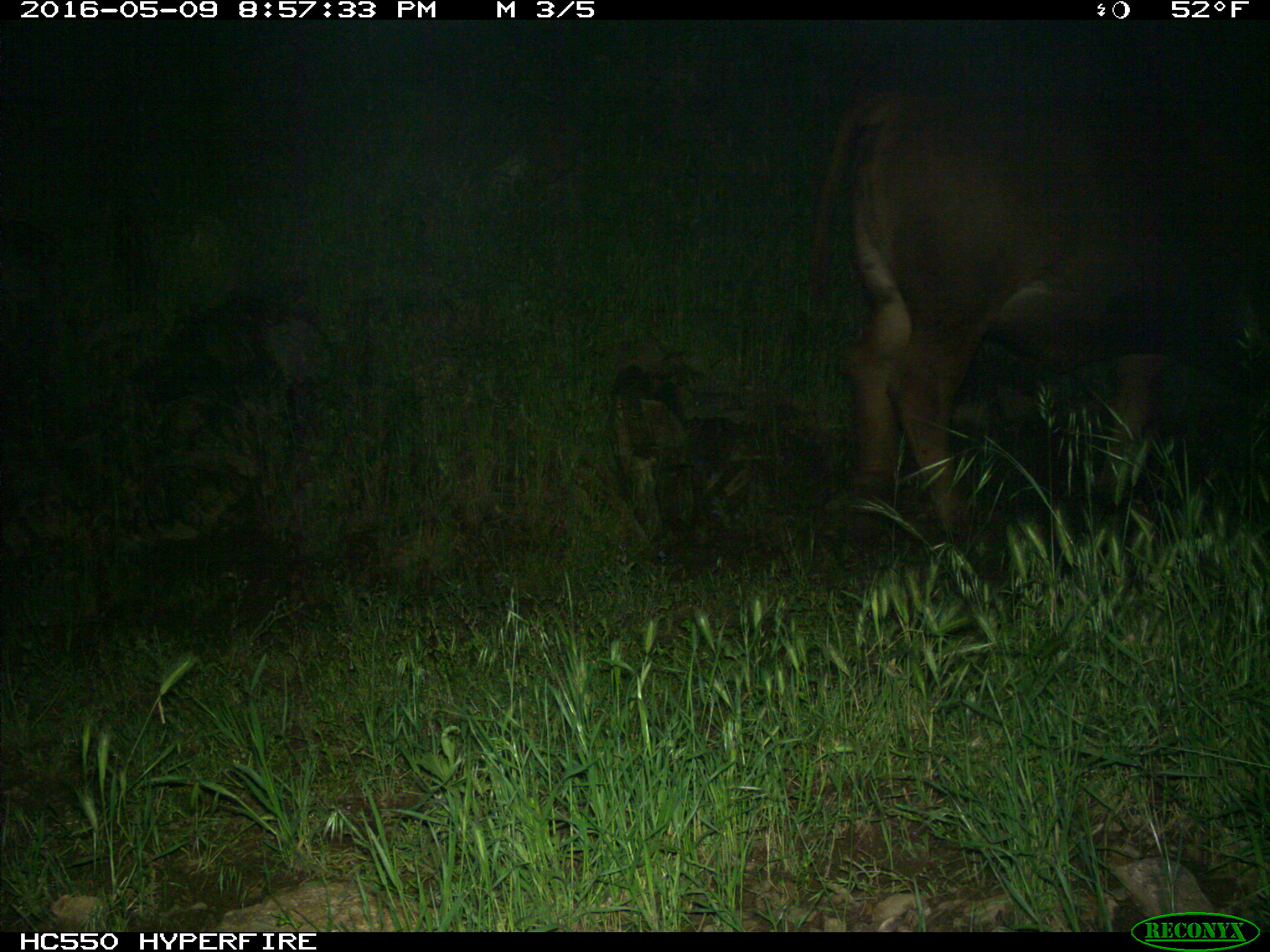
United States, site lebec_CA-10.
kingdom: Animalia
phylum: Chordata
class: Mammalia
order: Artiodactyla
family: Bovidae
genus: Bos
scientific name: Bos taurus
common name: domestic cow